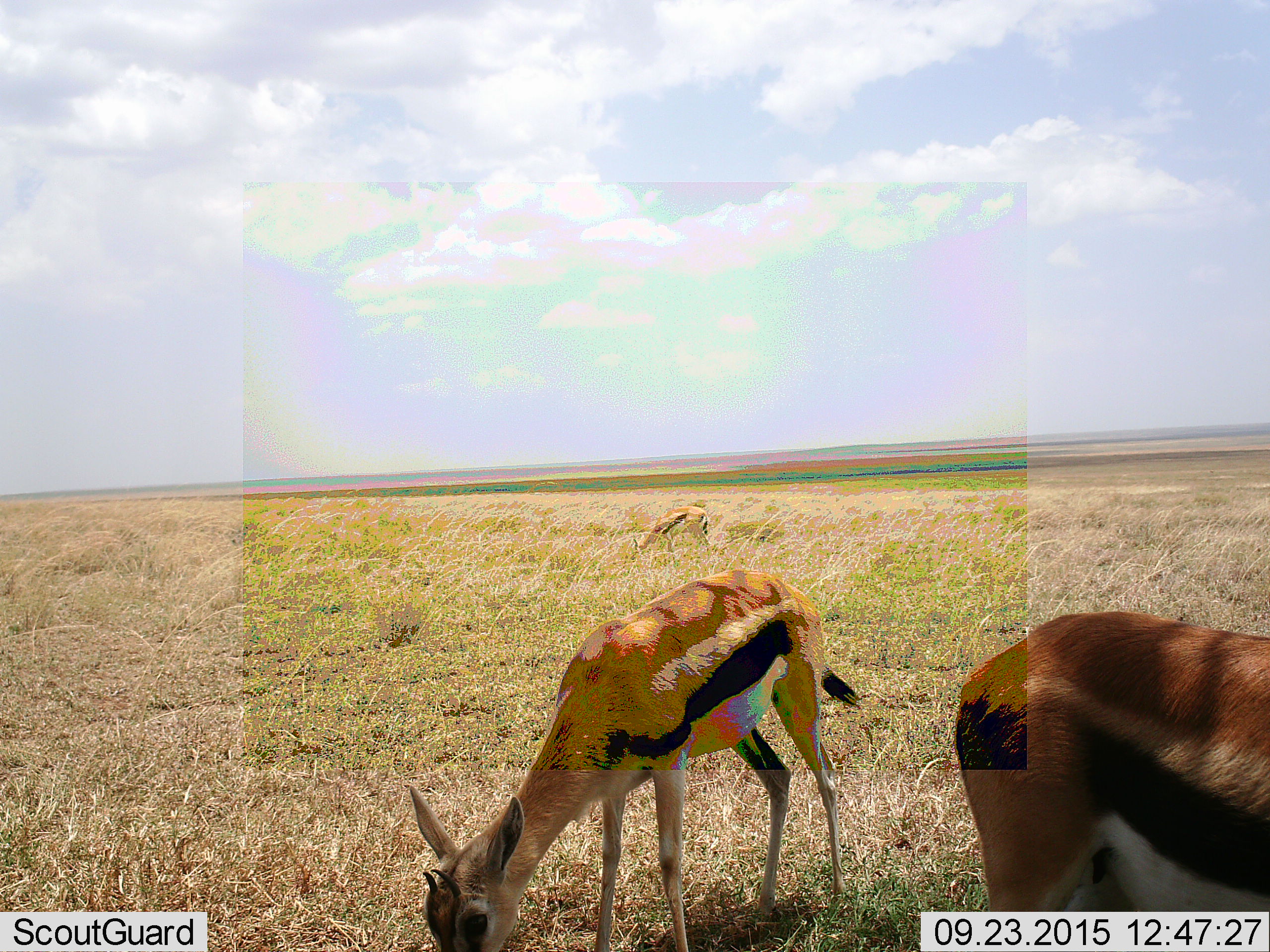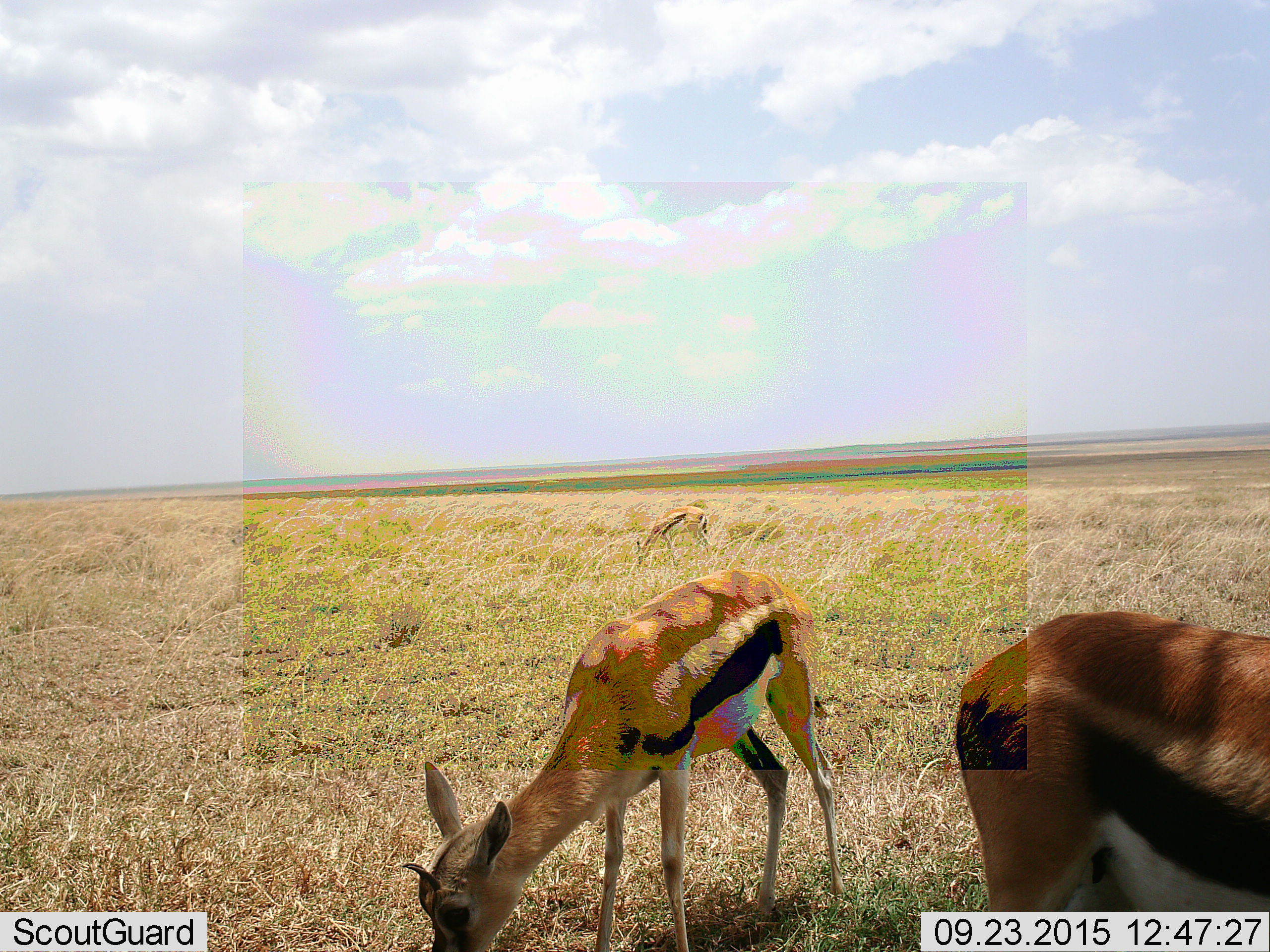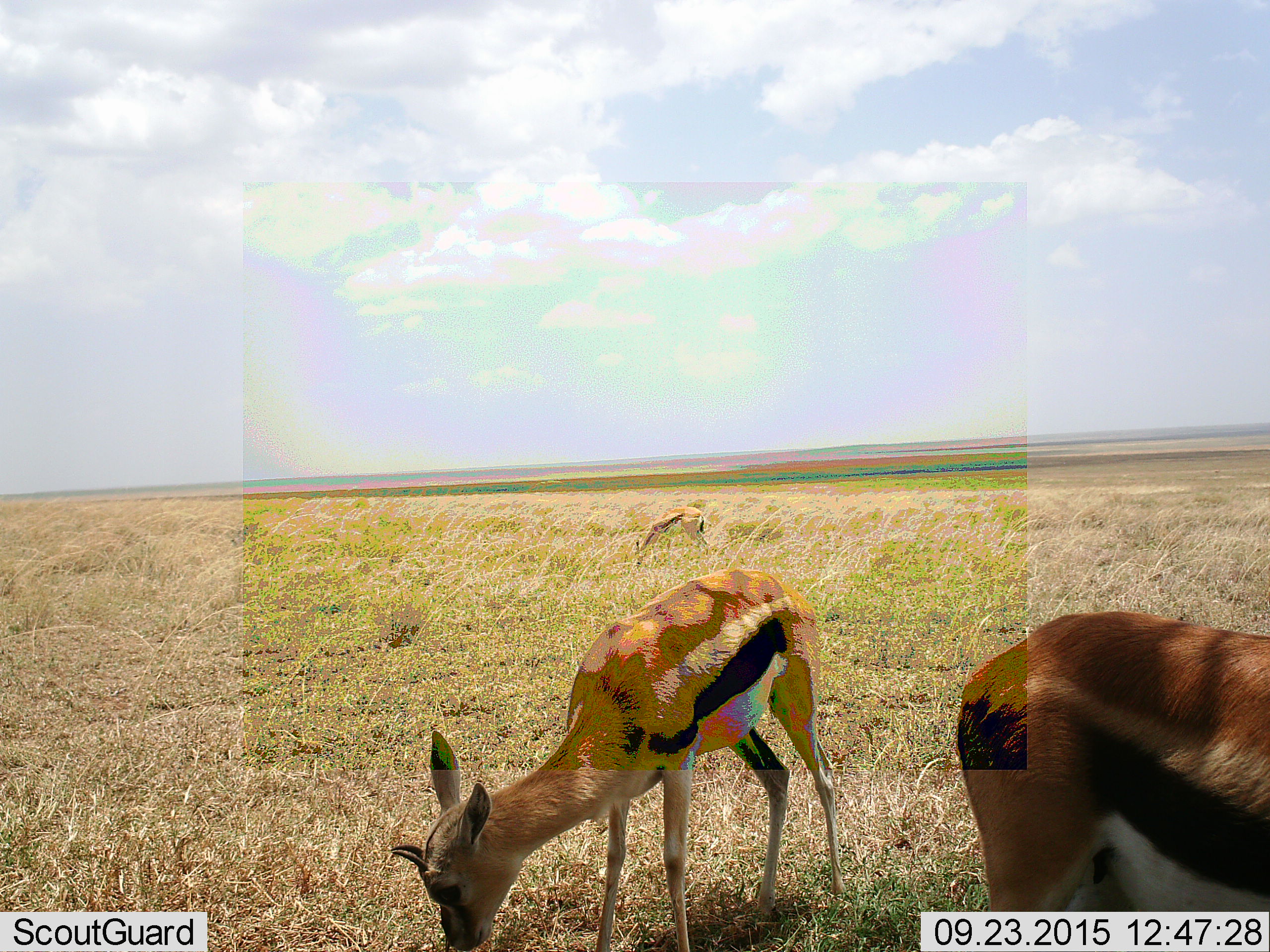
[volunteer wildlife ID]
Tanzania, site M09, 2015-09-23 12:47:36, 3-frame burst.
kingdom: Animalia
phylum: Chordata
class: Mammalia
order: Artiodactyla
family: Bovidae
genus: Eudorcas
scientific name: Eudorcas thomsonii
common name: thomson's gazelle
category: gazellethomsons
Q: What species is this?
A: Gazellethomsons (thomson's gazelle) (Eudorcas thomsonii).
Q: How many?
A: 3.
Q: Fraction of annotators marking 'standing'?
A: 22%.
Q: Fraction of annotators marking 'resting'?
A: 0%.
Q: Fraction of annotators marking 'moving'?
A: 11%.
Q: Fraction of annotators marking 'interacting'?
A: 0%.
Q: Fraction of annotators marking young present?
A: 22%.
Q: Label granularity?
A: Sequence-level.